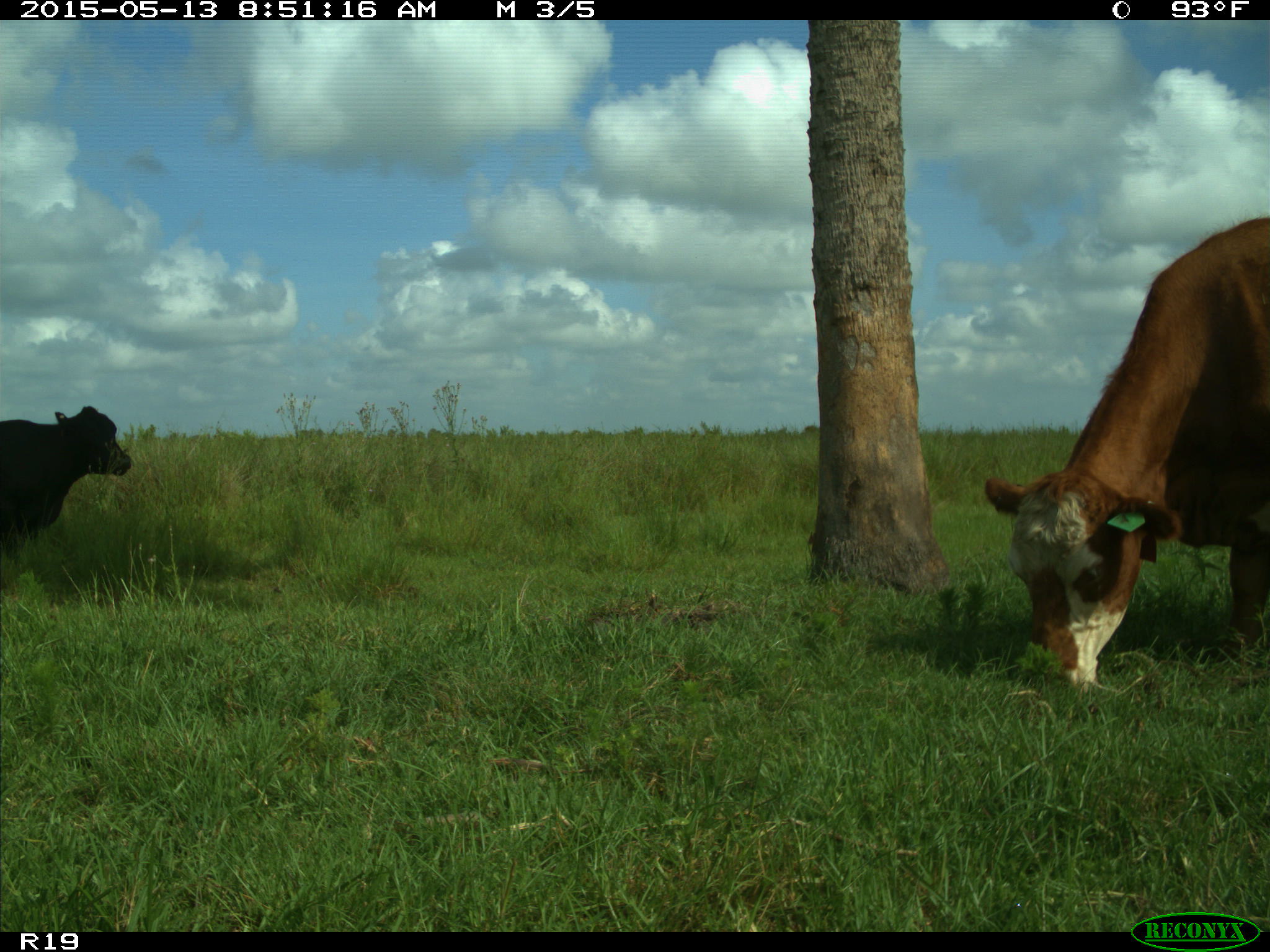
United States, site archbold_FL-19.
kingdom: Animalia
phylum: Chordata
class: Mammalia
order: Artiodactyla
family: Bovidae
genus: Bos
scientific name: Bos taurus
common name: domestic cow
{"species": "Bos taurus (domestic cow)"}